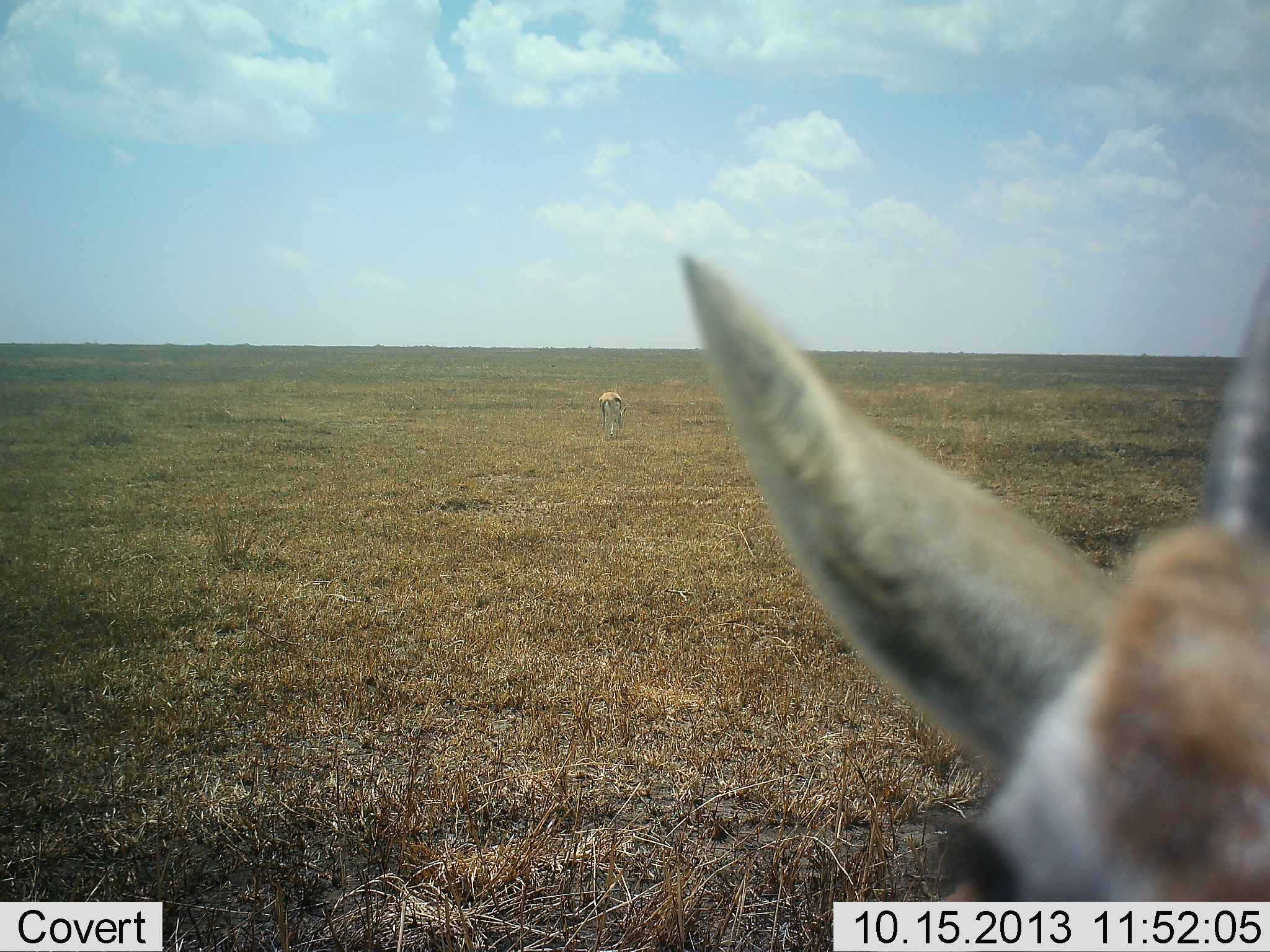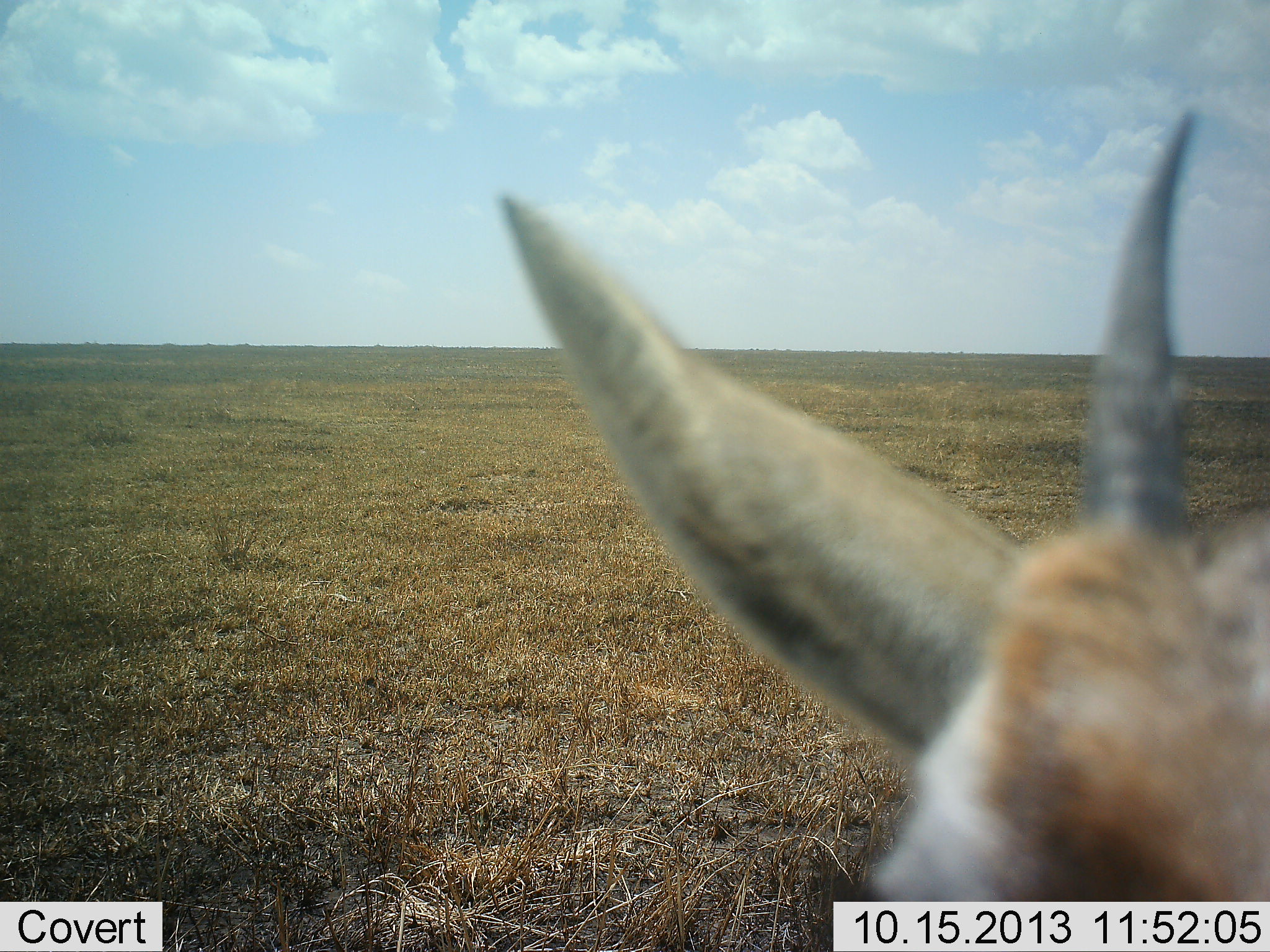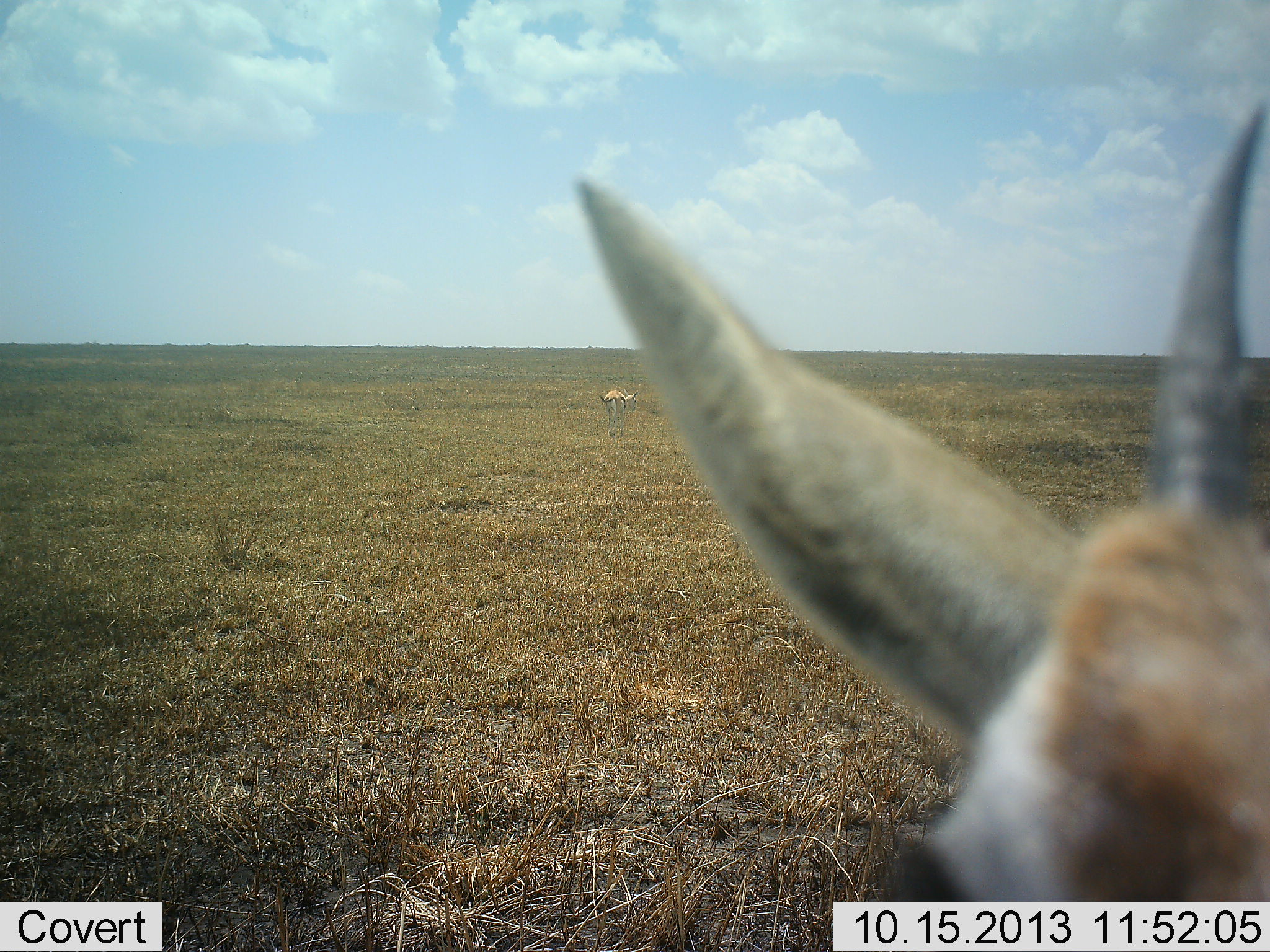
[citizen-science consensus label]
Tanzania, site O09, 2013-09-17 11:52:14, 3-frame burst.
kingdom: Animalia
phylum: Chordata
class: Mammalia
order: Artiodactyla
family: Bovidae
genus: Eudorcas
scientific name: Eudorcas thomsonii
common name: thomson's gazelle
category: gazellethomsons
Gazellethomsons (thomson's gazelle) (Eudorcas thomsonii), count 2. Behavior (volunteer vote fractions): standing 100%, resting 0%, moving 10%, interacting 0%. Young present (vote fraction): 0%. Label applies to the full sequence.